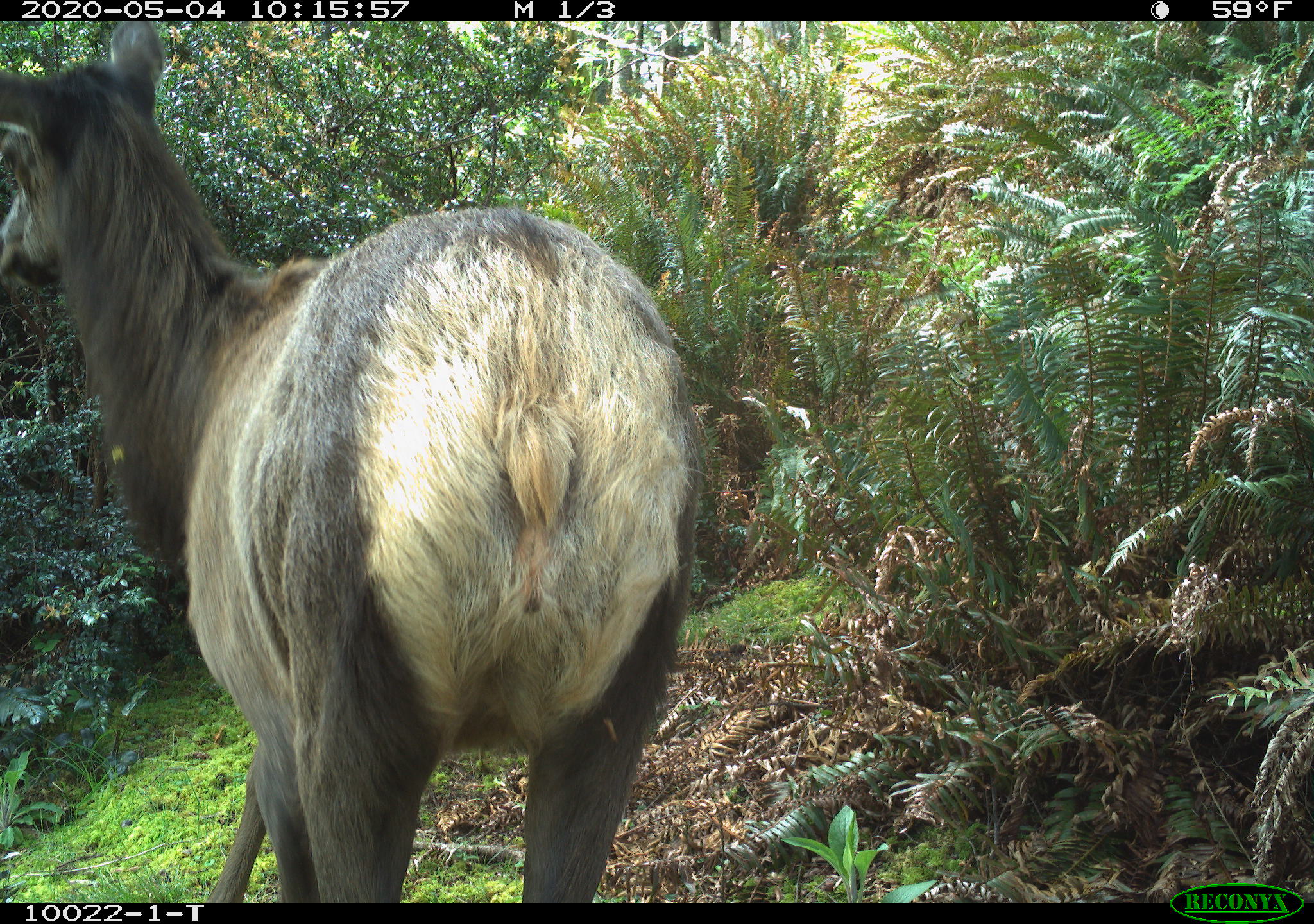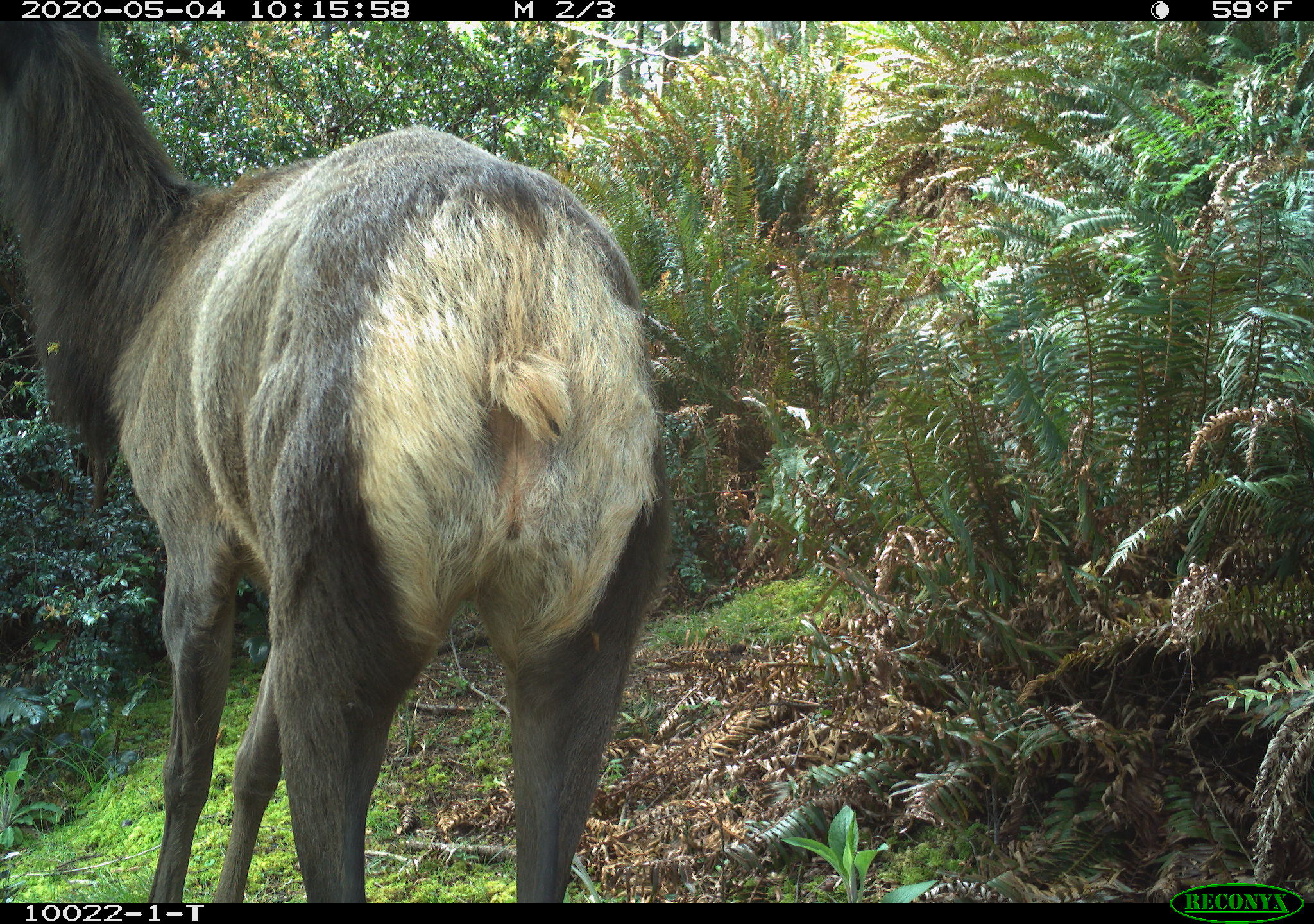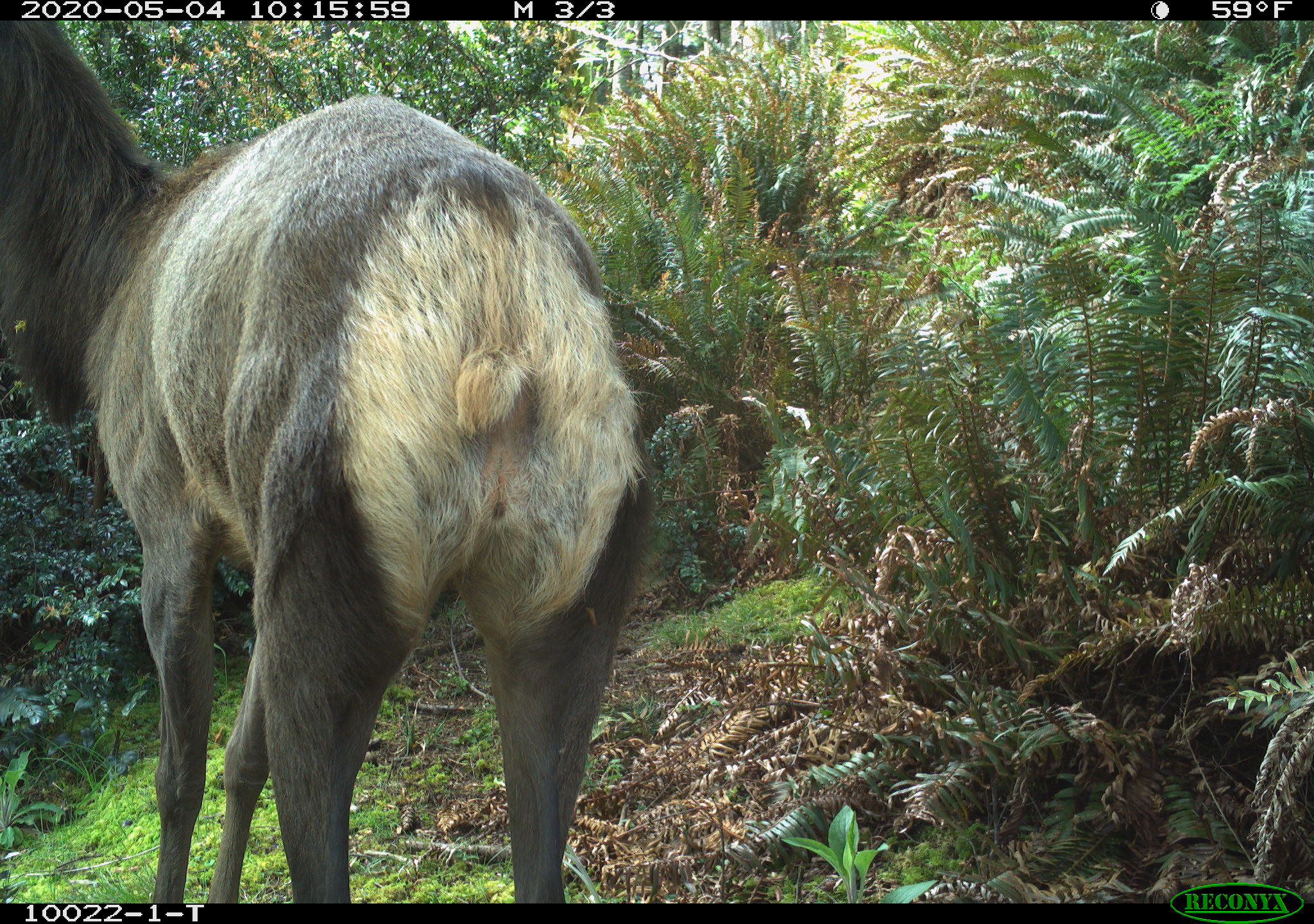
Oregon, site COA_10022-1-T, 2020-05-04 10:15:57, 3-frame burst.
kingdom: Animalia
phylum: Chordata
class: Mammalia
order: Artiodactyla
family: Cervidae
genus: Cervus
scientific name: Cervus canadensis roosevelti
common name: roosevelt elk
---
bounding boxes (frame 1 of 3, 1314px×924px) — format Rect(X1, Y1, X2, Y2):
roosevelt elk: Rect(1, 26, 713, 895)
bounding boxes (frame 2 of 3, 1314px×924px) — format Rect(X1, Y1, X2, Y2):
roosevelt elk: Rect(7, 26, 678, 897)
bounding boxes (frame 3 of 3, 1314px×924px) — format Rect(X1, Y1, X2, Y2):
roosevelt elk: Rect(5, 28, 653, 895)